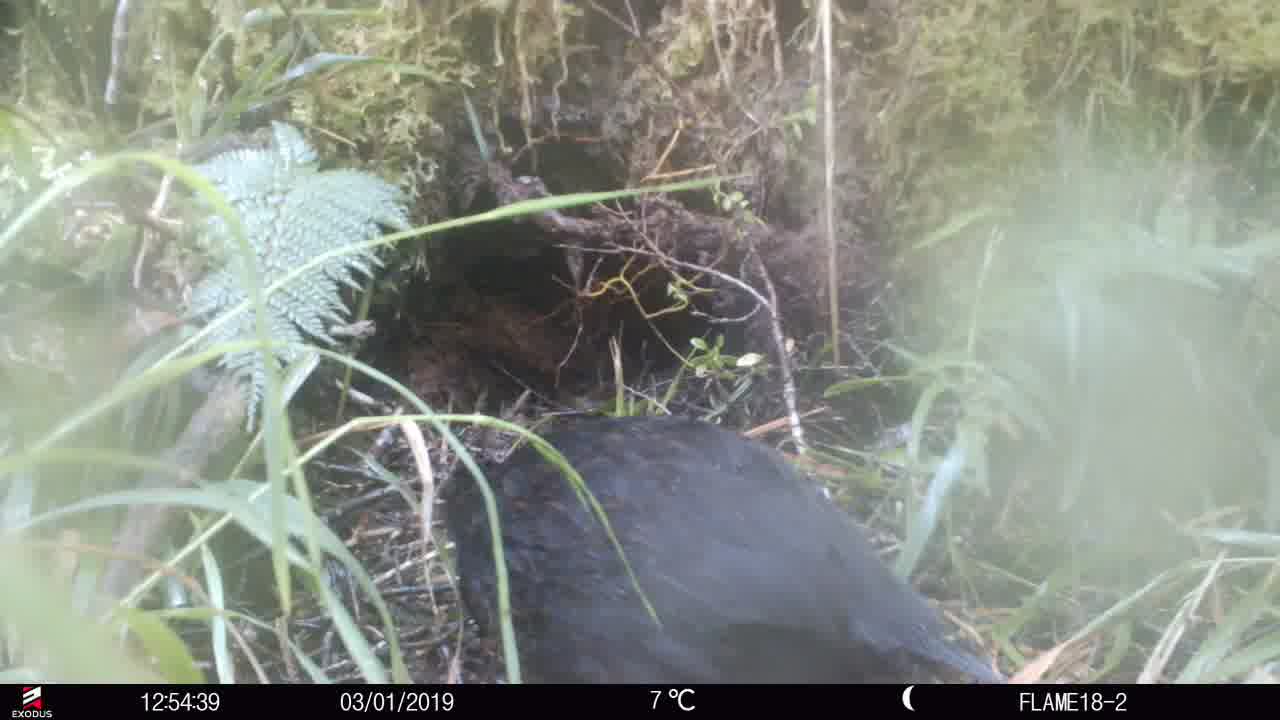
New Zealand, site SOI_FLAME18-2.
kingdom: Animalia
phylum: Chordata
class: Aves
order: Gruiformes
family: Rallidae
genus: Gallirallus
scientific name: Gallirallus australis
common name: weka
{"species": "weka (Gallirallus australis)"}